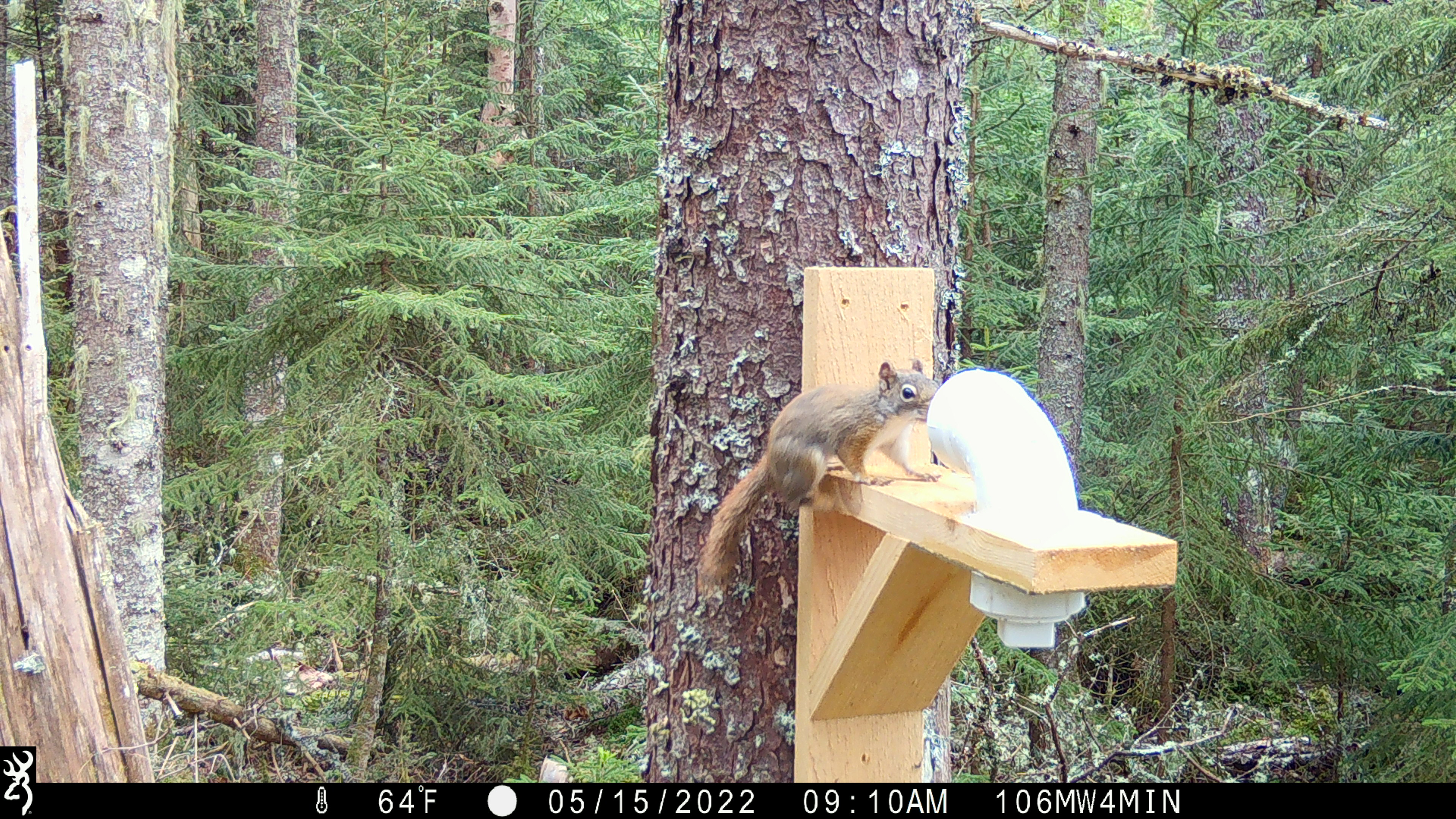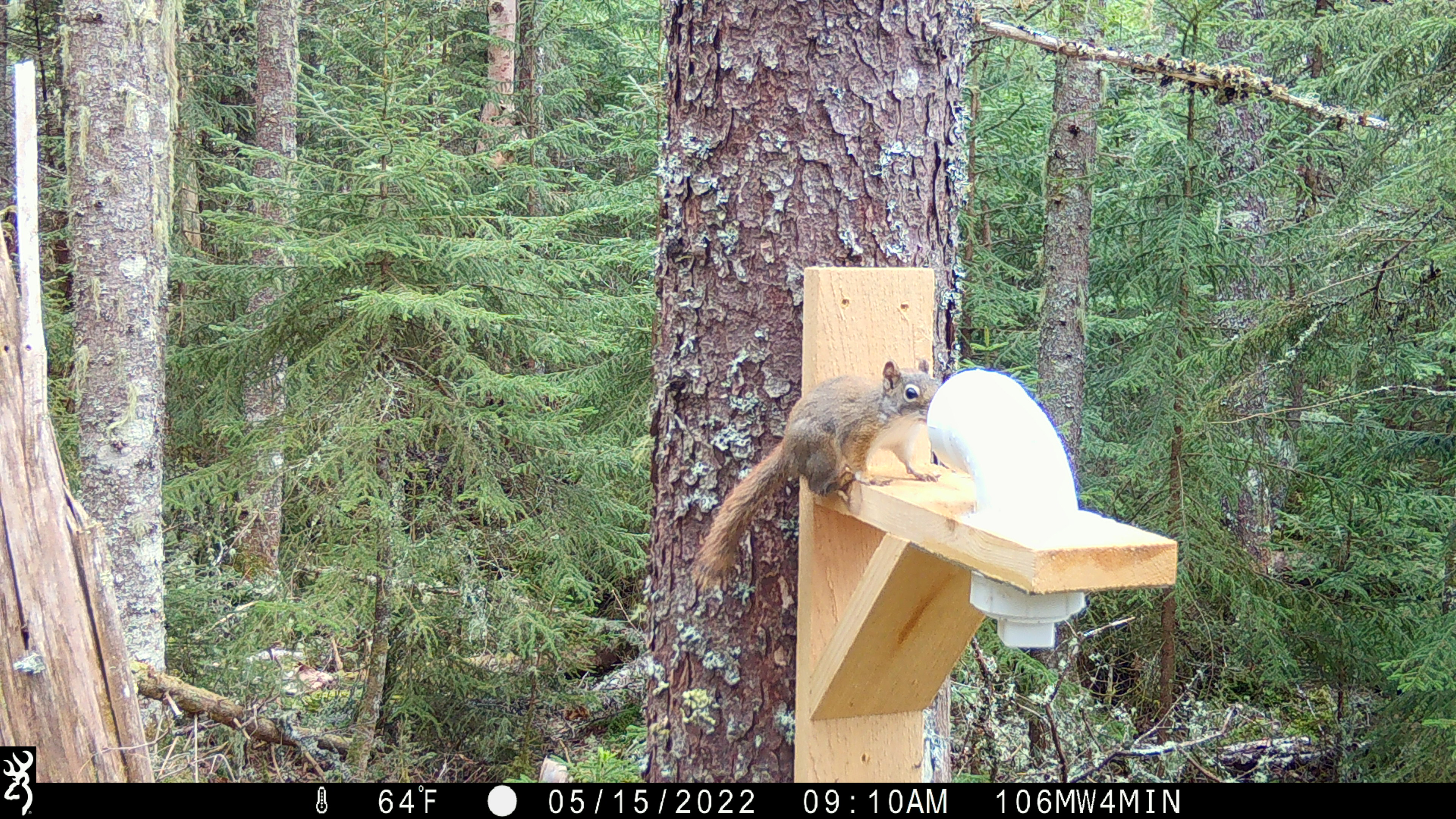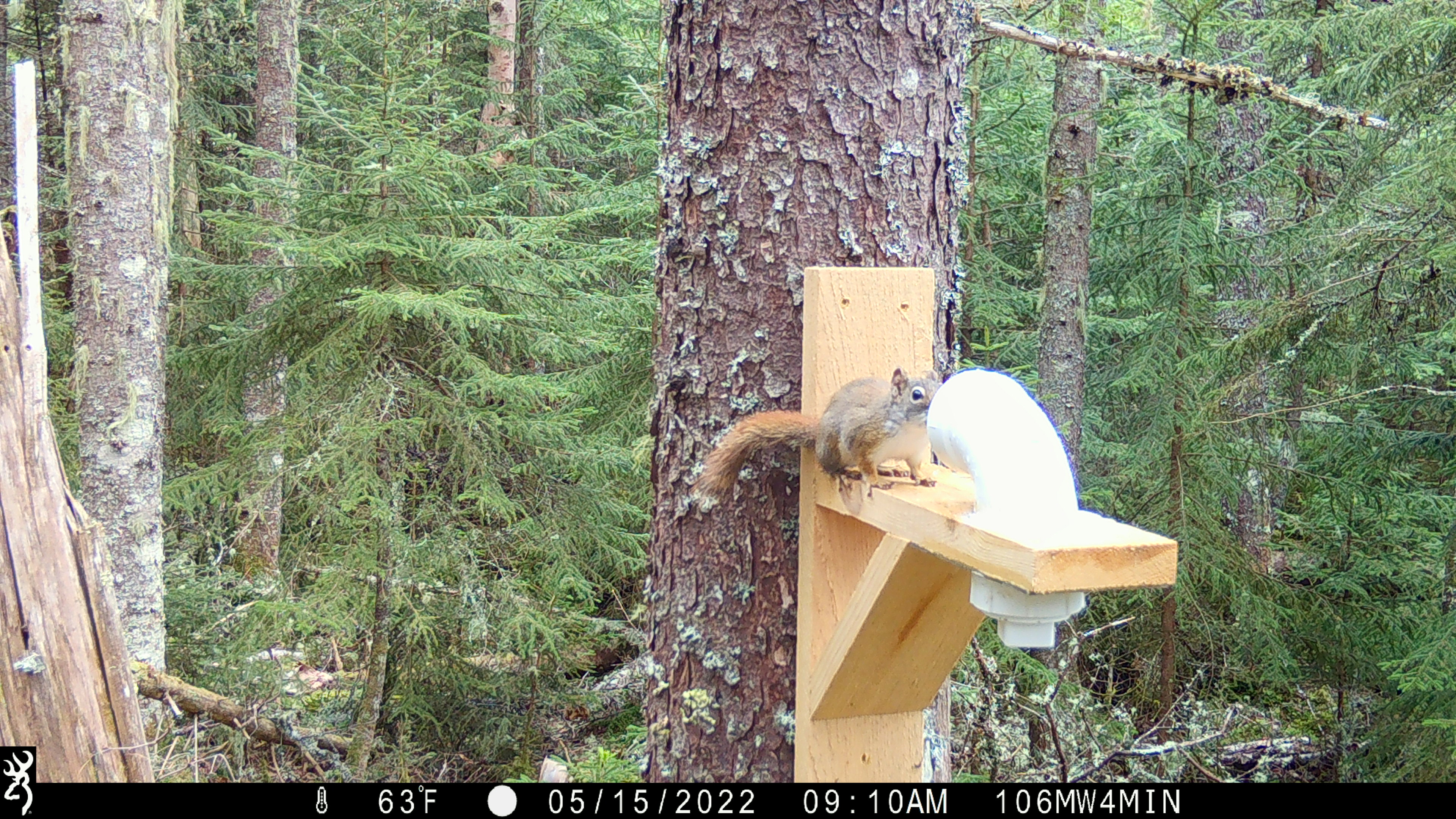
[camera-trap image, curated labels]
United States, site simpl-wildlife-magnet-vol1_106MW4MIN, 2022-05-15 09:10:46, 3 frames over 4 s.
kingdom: Animalia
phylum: Chordata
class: Mammalia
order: Rodentia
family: Sciuridae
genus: Tamiasciurus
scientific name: Tamiasciurus hudsonicus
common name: red squirrel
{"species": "red squirrel (Tamiasciurus hudsonicus)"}